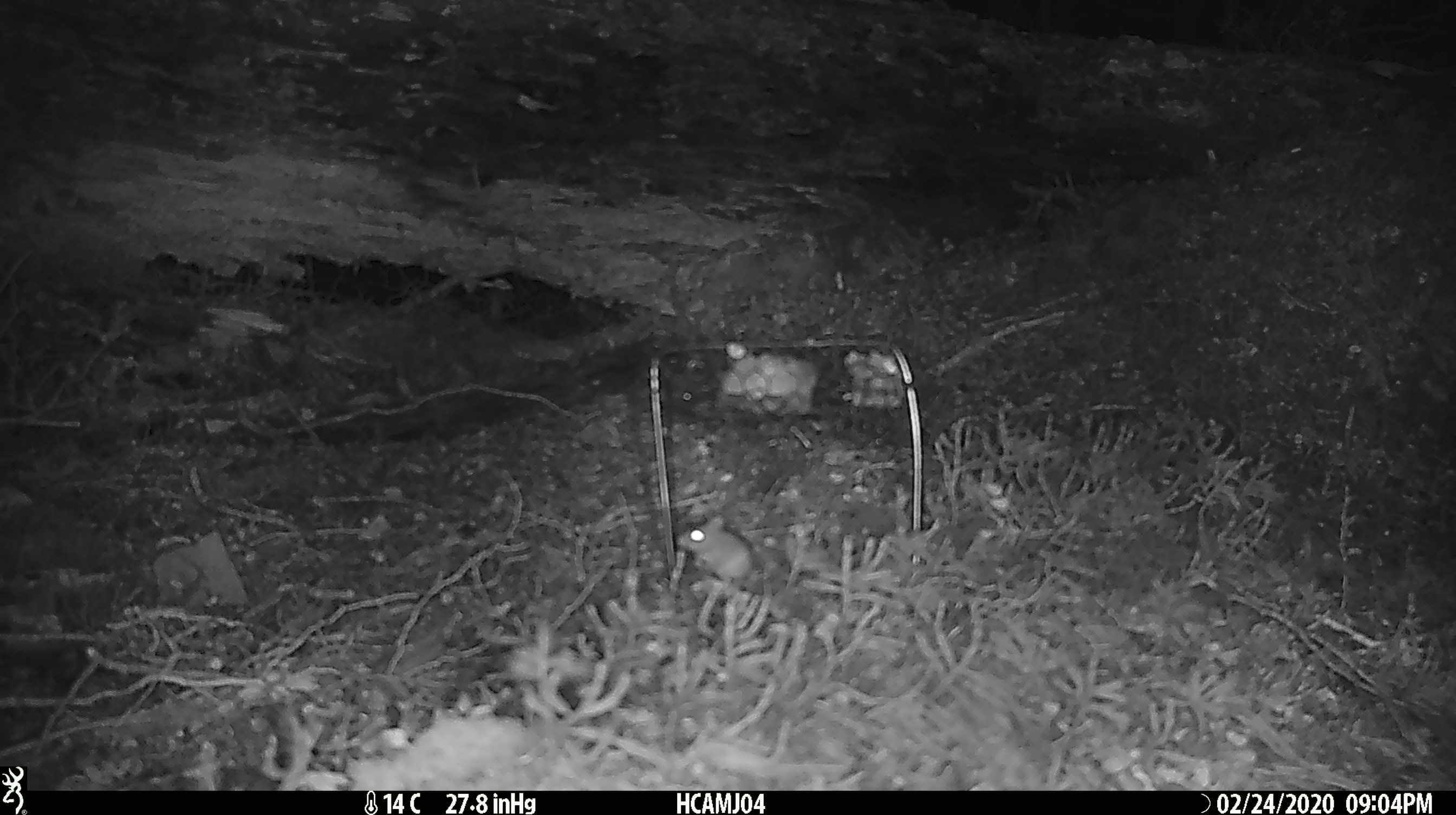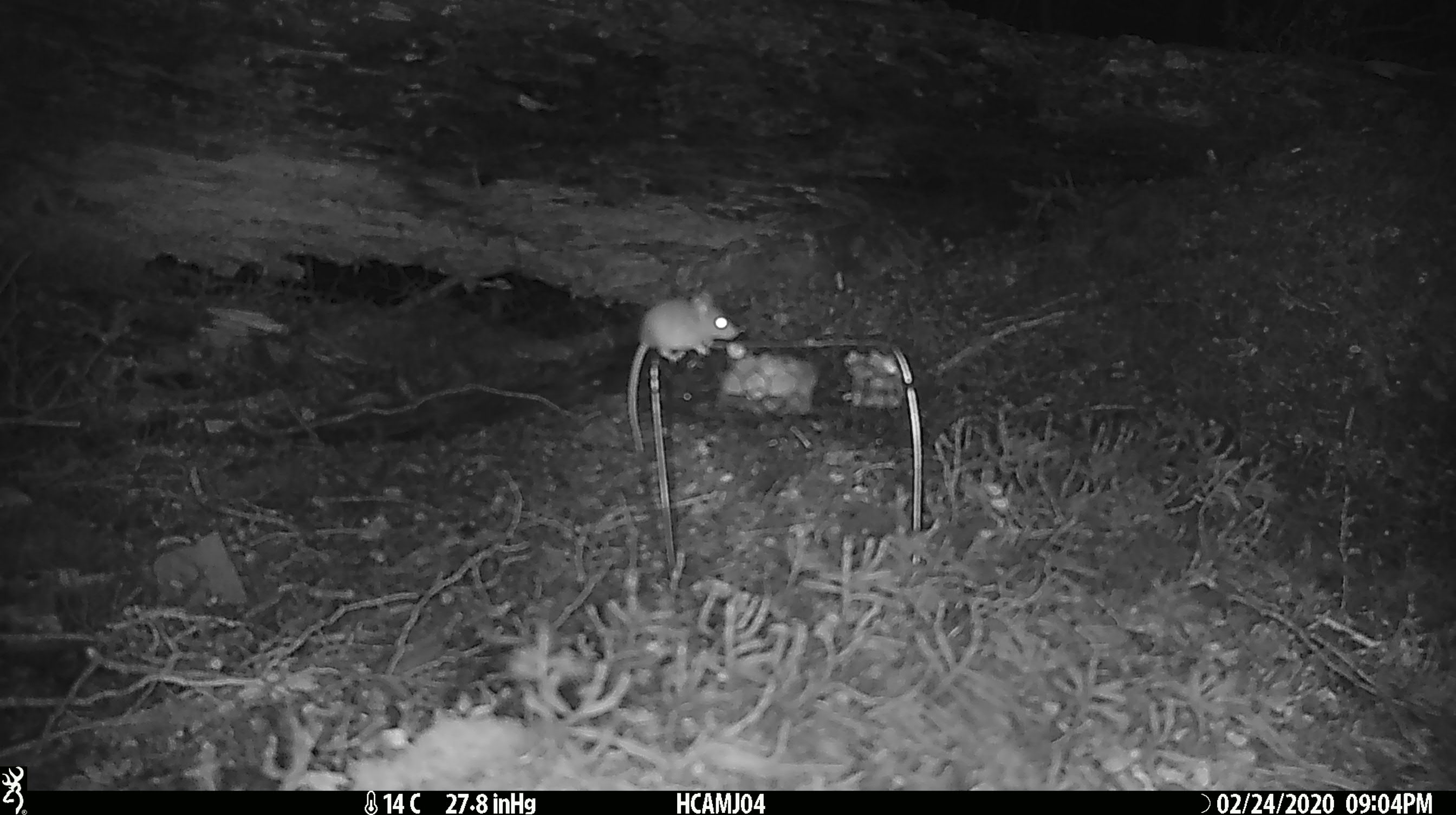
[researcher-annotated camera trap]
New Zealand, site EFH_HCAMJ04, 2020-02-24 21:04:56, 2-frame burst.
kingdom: Animalia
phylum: Chordata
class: Mammalia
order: Rodentia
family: Muridae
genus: Mus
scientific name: Mus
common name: mouse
Mouse (Mus).